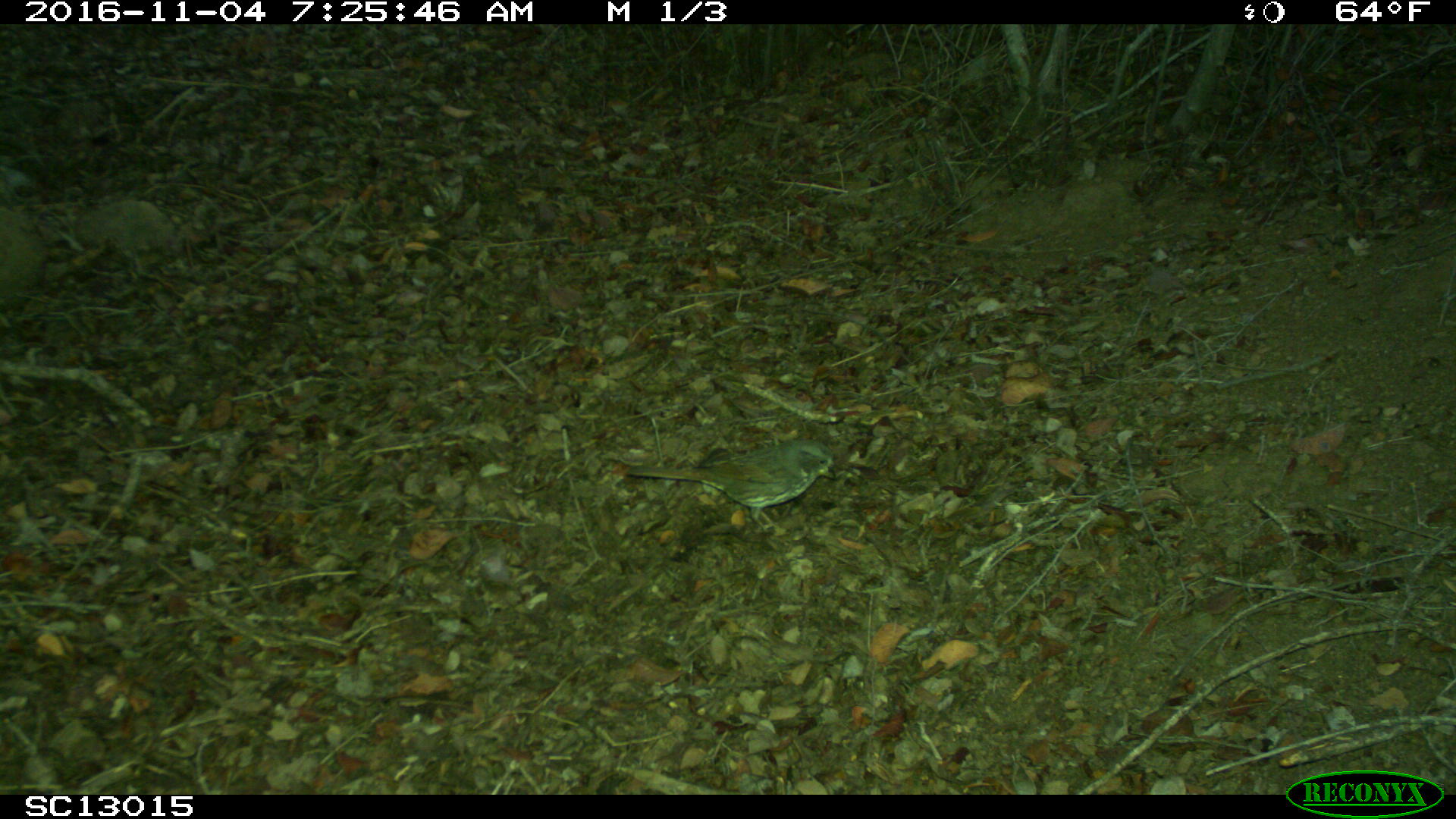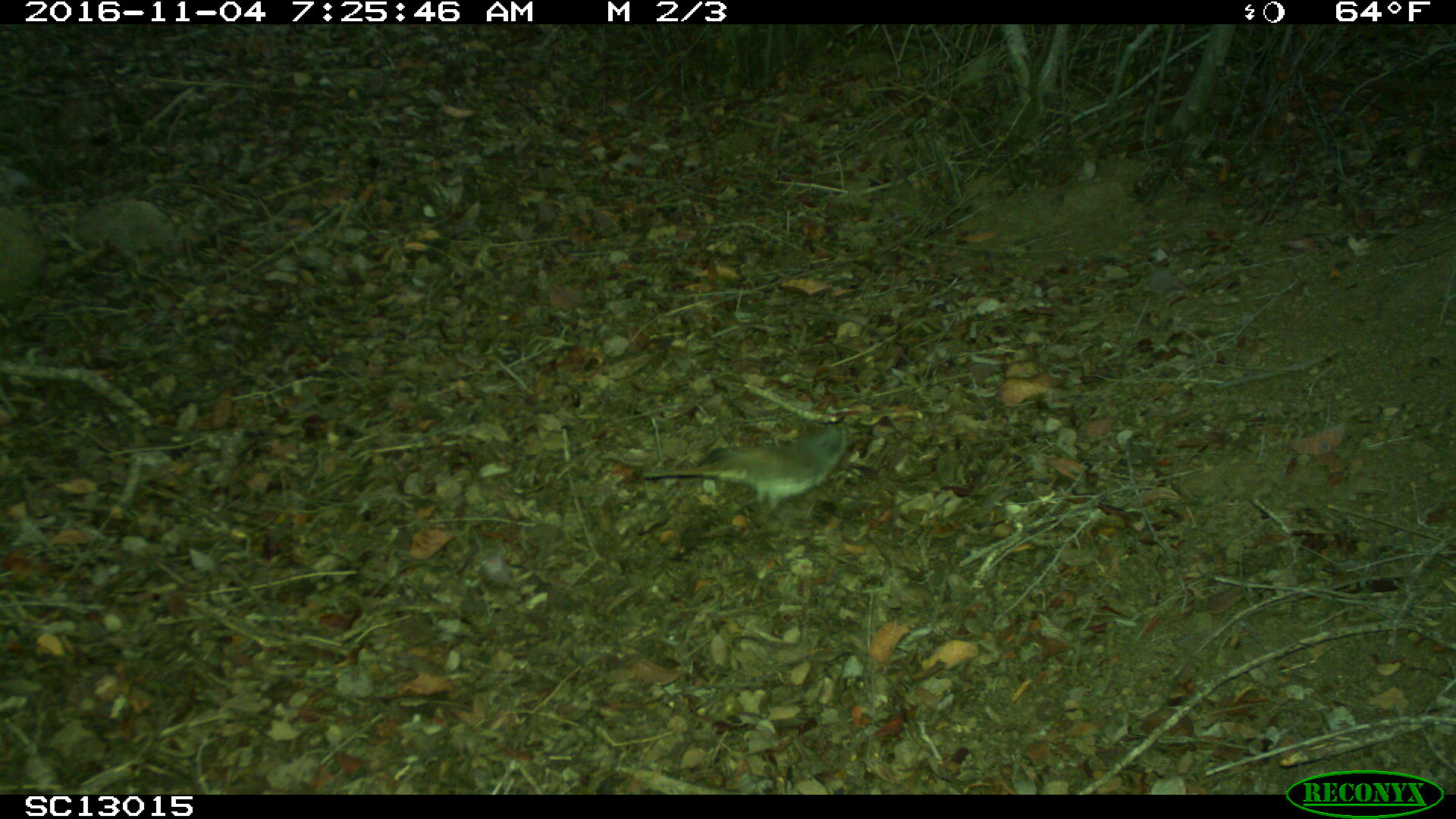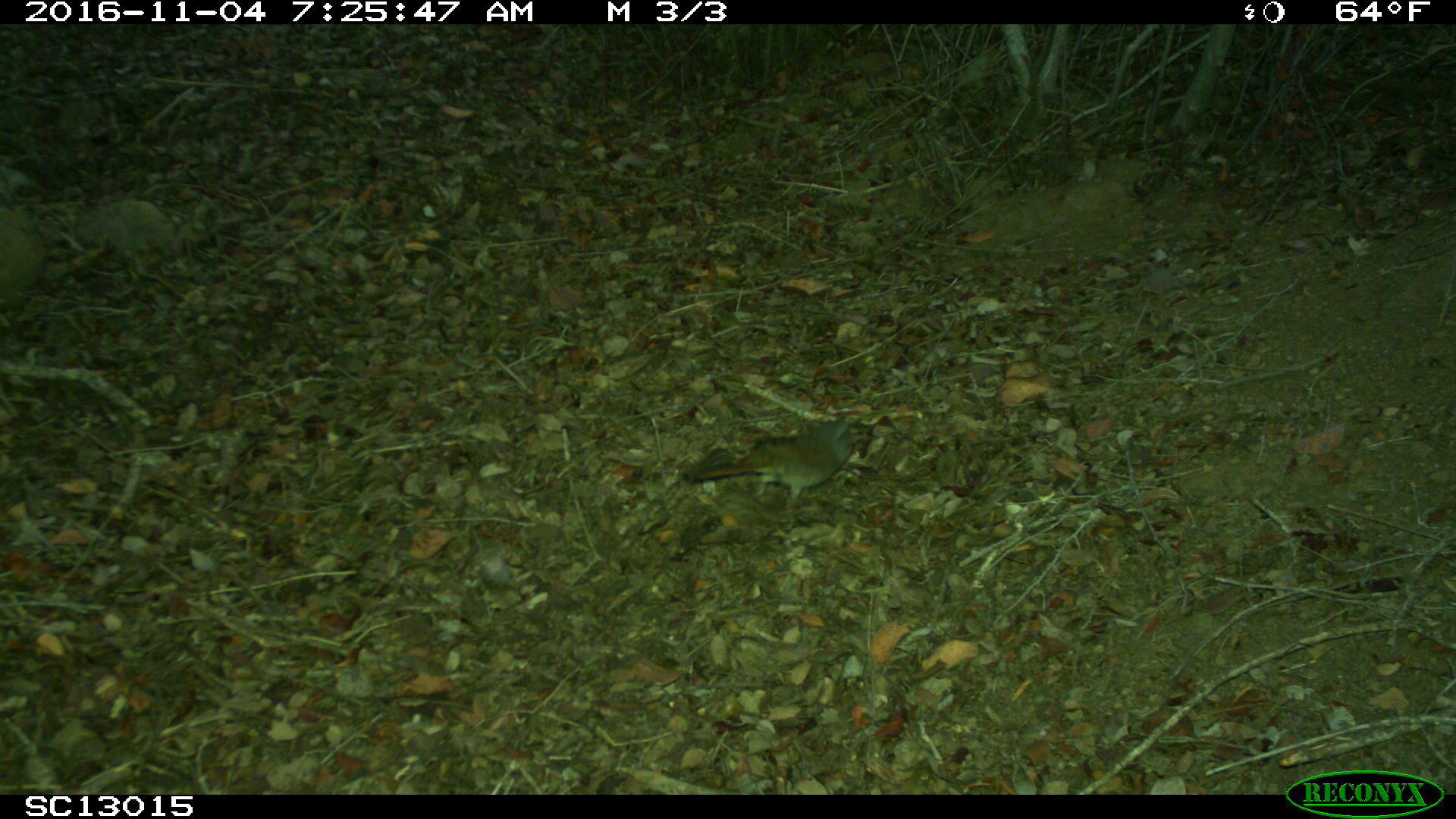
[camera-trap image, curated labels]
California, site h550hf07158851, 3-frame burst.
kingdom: Animalia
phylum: Chordata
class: Aves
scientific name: Aves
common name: bird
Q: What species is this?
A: Bird (Aves).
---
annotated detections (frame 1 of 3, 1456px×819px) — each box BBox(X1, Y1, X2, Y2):
bird: BBox(623, 438, 839, 532)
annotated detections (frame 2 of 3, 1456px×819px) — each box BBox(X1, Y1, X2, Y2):
bird: BBox(642, 422, 879, 538)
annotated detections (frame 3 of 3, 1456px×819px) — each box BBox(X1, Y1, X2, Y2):
bird: BBox(694, 416, 852, 510)